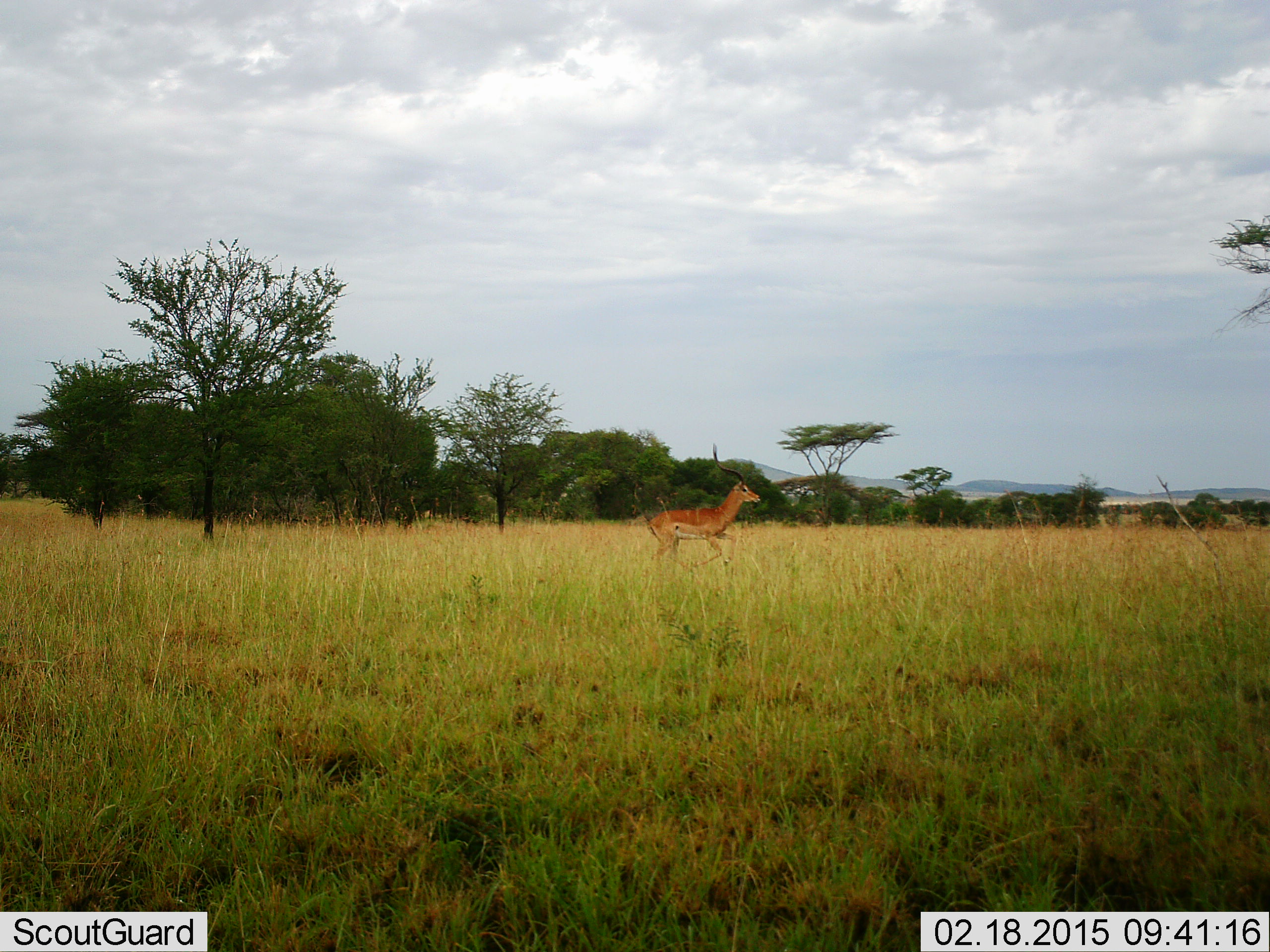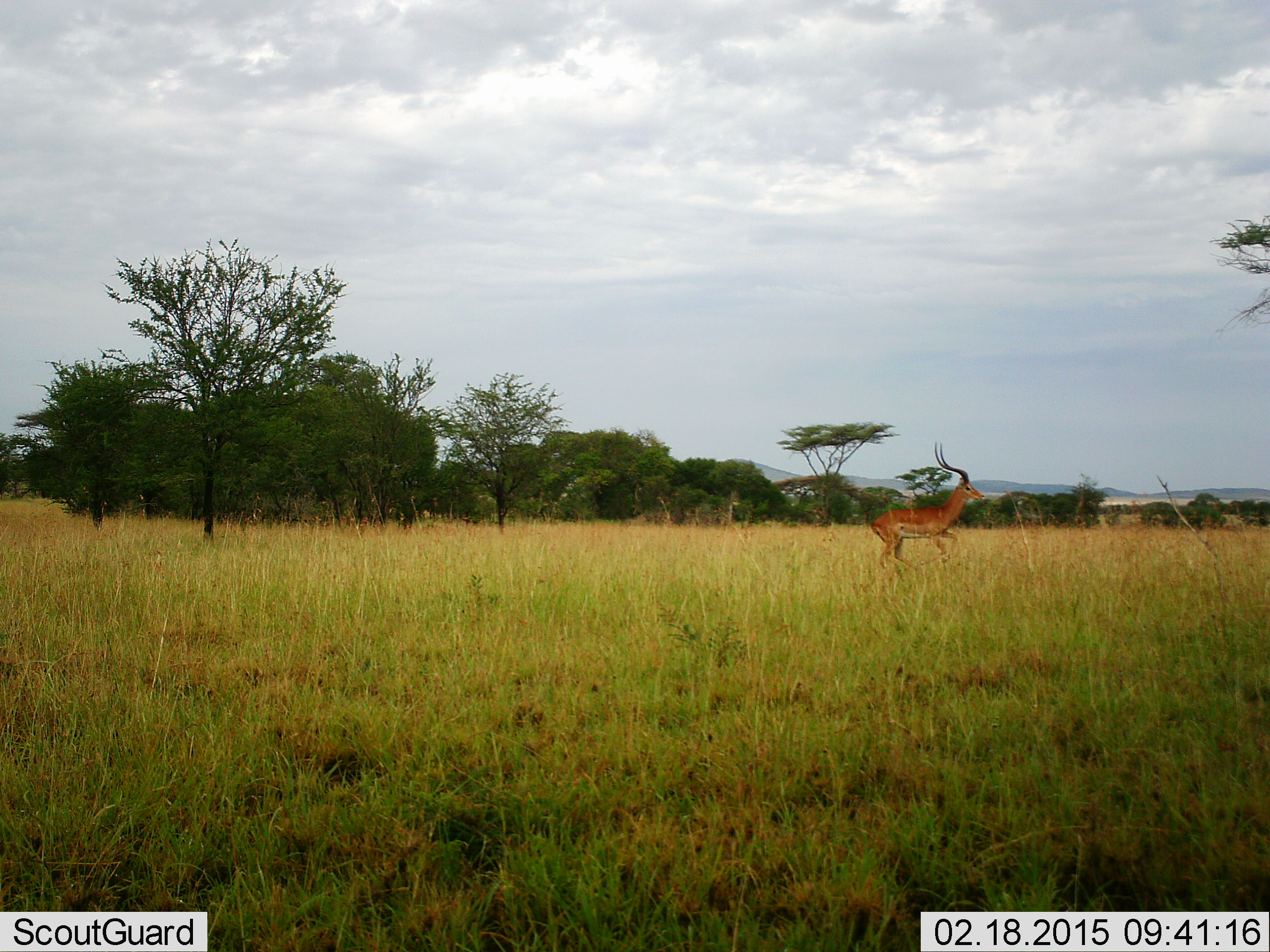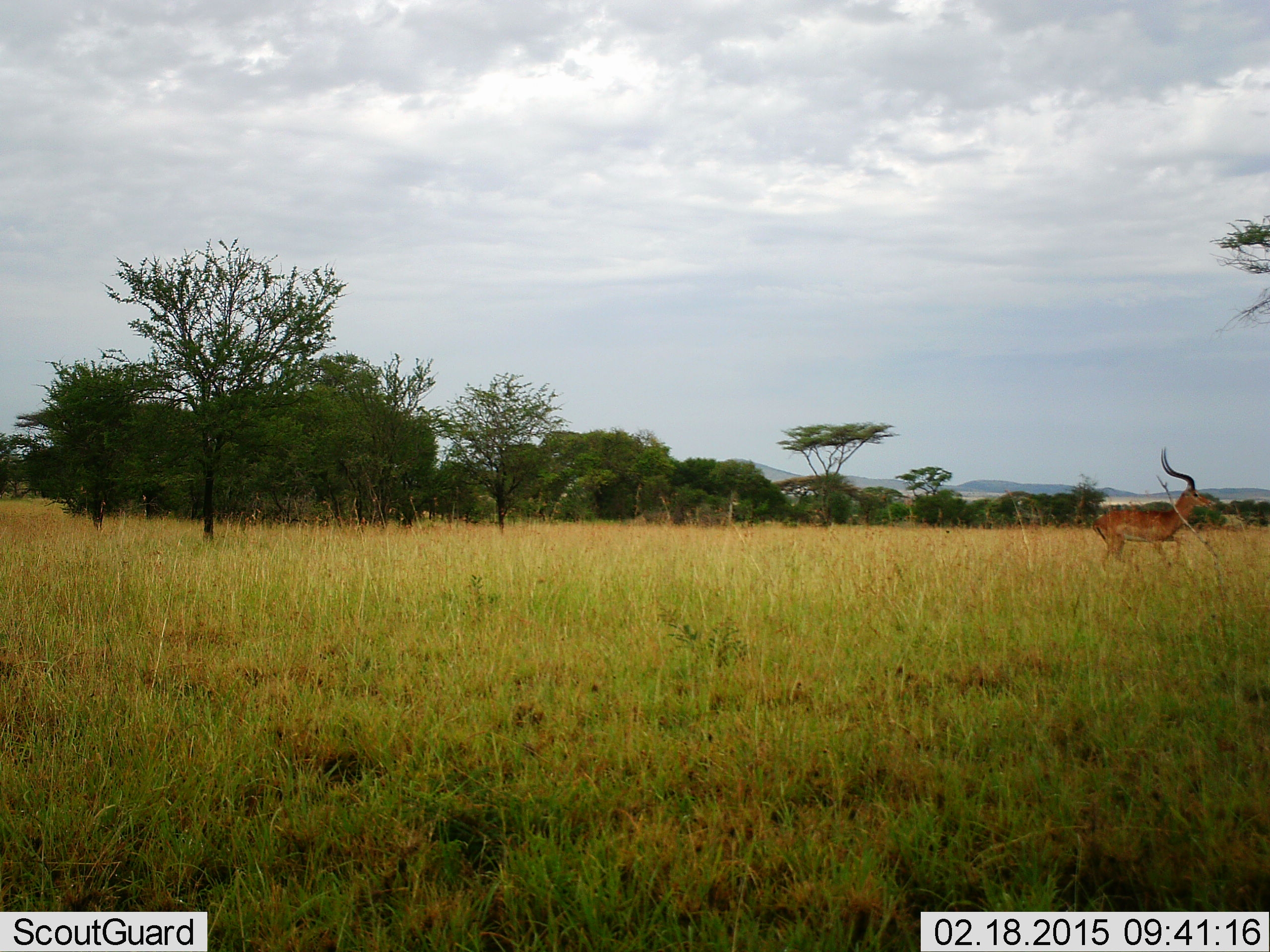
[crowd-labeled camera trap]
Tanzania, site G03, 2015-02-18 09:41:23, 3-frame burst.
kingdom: Animalia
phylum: Chordata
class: Mammalia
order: Artiodactyla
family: Bovidae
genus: Aepyceros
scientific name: Aepyceros melampus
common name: impala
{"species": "impala (Aepyceros melampus)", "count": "1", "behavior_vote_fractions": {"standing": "30%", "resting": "0%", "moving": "80%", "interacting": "0%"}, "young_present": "0%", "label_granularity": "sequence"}